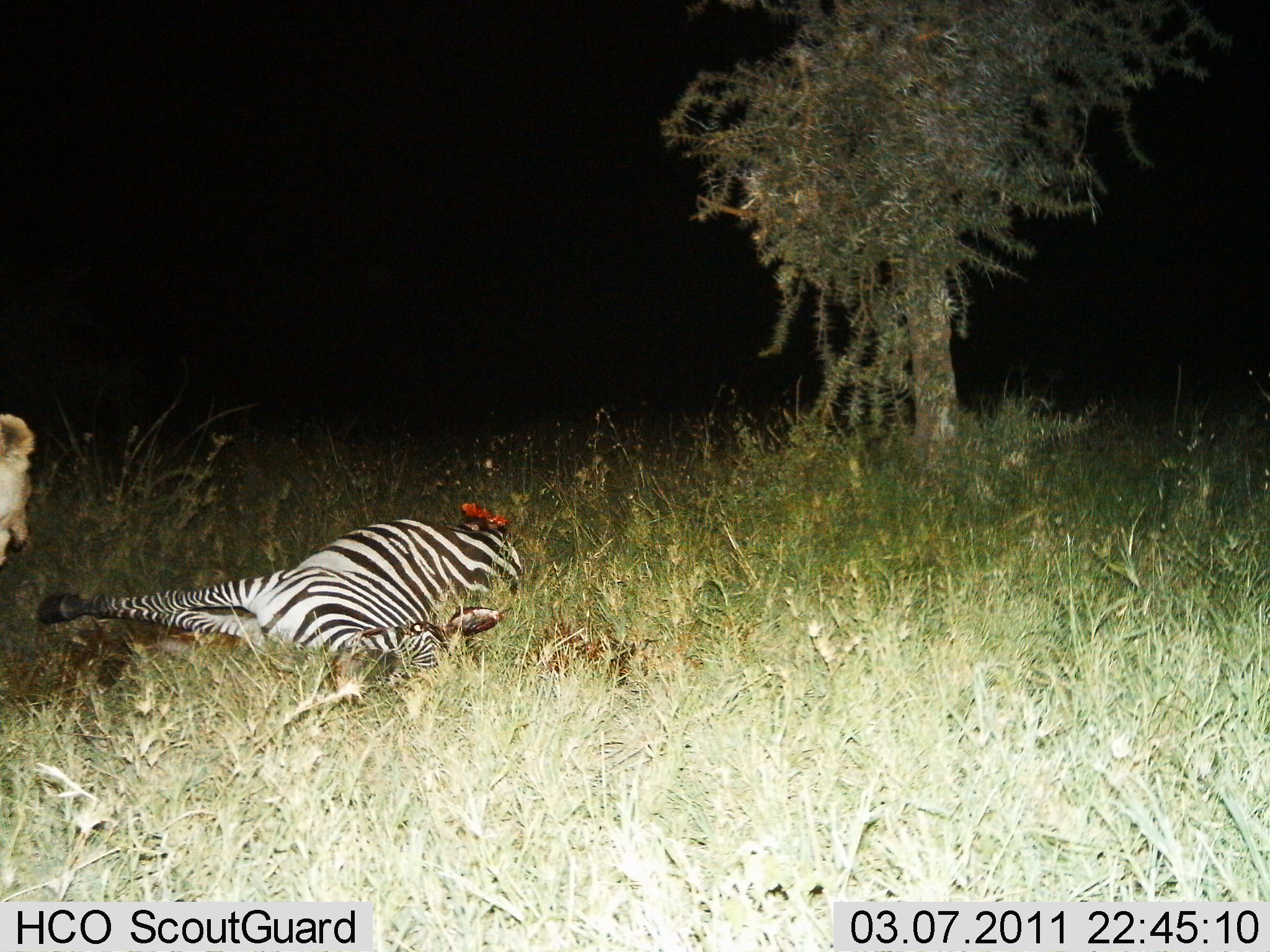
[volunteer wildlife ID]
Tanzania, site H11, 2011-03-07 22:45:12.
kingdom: Animalia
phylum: Chordata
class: Mammalia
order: Carnivora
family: Felidae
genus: Panthera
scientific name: Panthera leo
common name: lion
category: lionfemale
Lionfemale (lion) (Panthera leo), count 1. Behavior (volunteer vote fractions): standing 17%, resting 0%, moving 0%, interacting 33%. Young present (vote fraction): 0%. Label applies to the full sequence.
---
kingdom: Animalia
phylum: Chordata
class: Mammalia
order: Perissodactyla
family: Equidae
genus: Equus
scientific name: Equus quagga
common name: plains zebra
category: zebra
Zebra (plains zebra) (Equus quagga), count 1. Behavior (volunteer vote fractions): standing 0%, resting 64%, moving 0%, interacting 43%. Young present (vote fraction): 0%. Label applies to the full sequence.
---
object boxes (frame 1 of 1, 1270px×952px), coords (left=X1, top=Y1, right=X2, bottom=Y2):
animal: (left=34, top=502, right=521, bottom=730); (left=37, top=506, right=524, bottom=694); (left=0, top=413, right=51, bottom=577); (left=2, top=416, right=36, bottom=563)